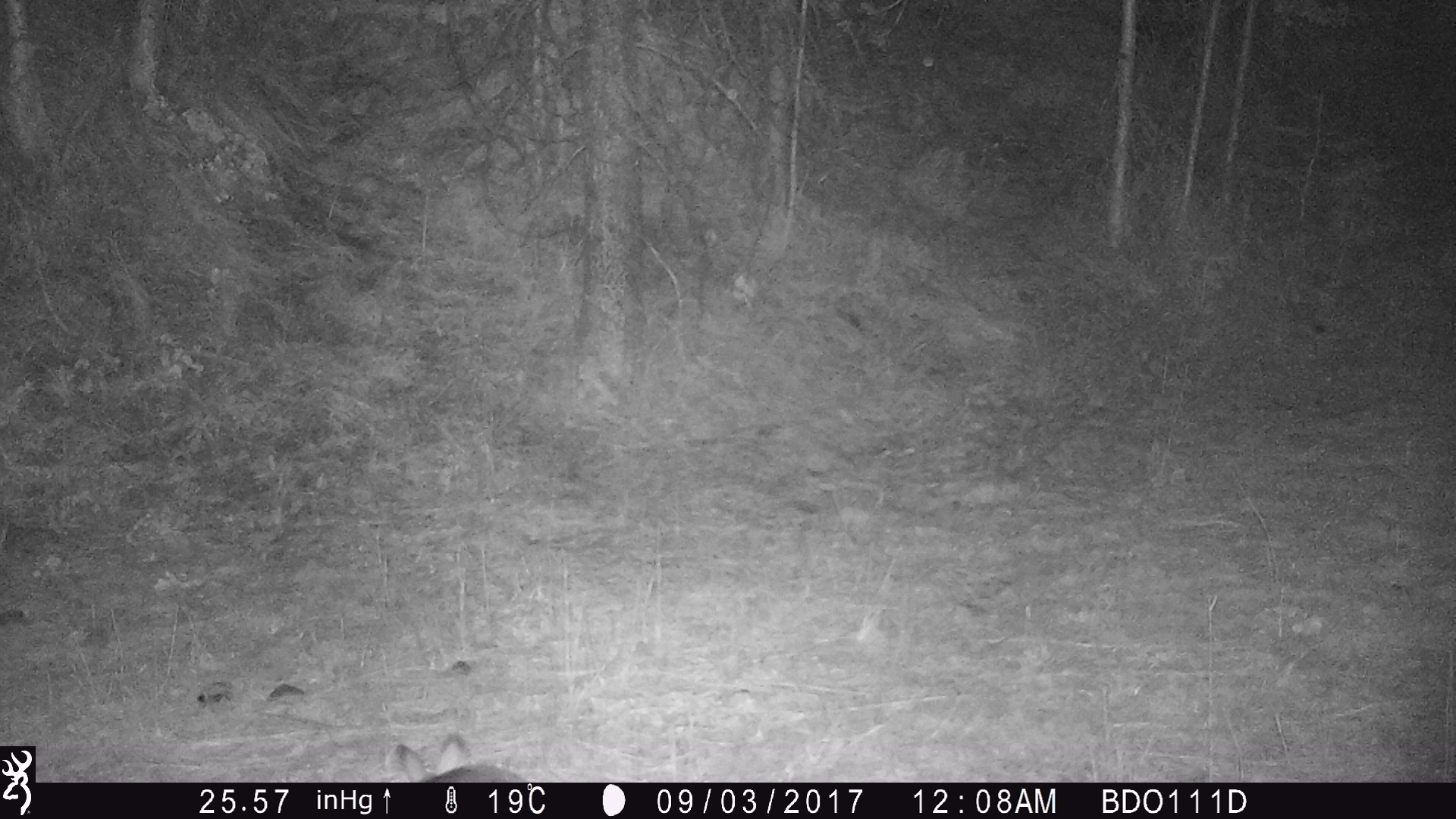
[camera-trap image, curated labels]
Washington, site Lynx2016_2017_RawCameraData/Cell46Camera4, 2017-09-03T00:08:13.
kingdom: Animalia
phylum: Chordata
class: Mammalia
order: Lagomorpha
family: Leporidae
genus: Lepus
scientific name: Lepus americanus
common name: snowshoe hare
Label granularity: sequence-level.